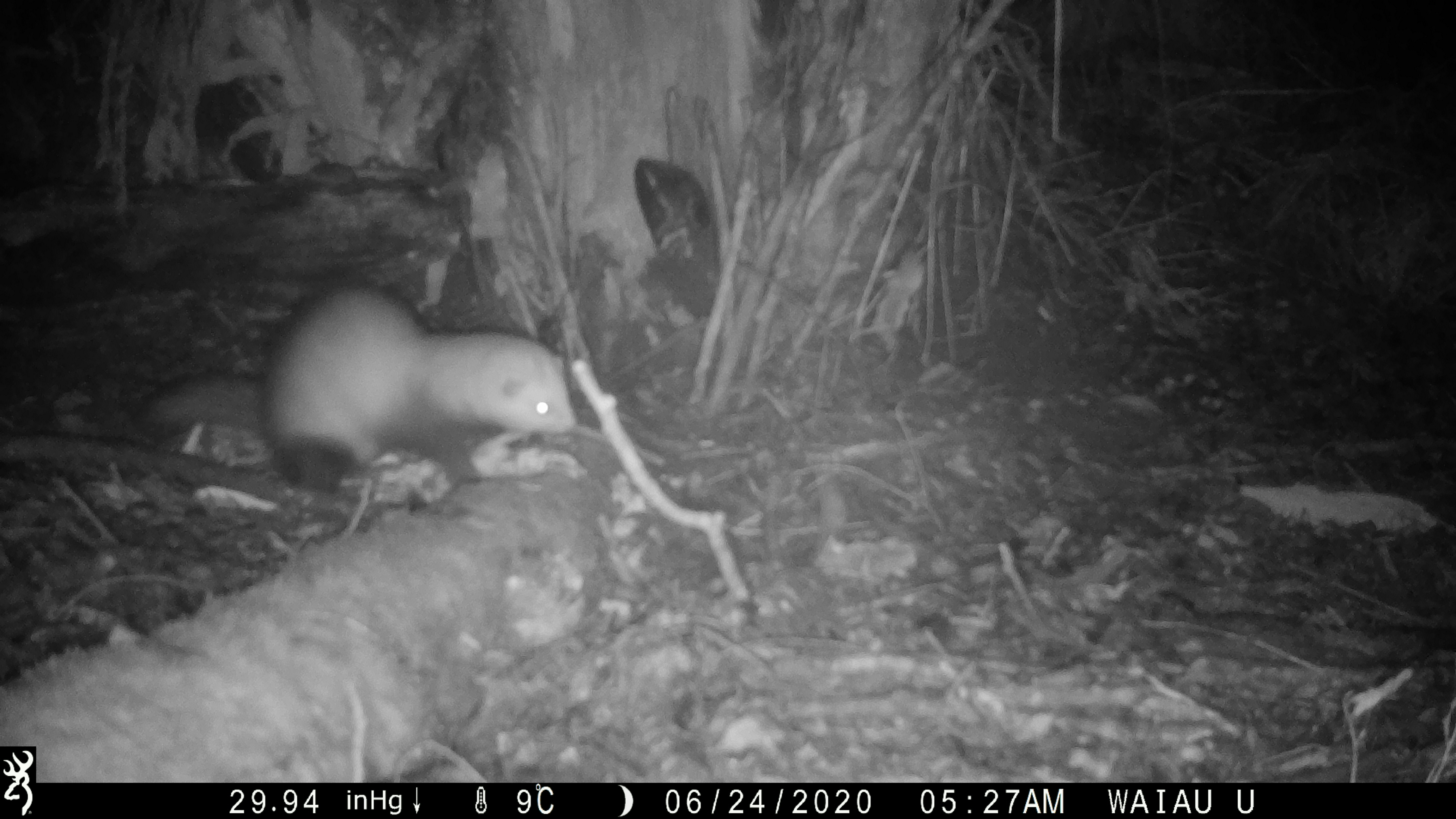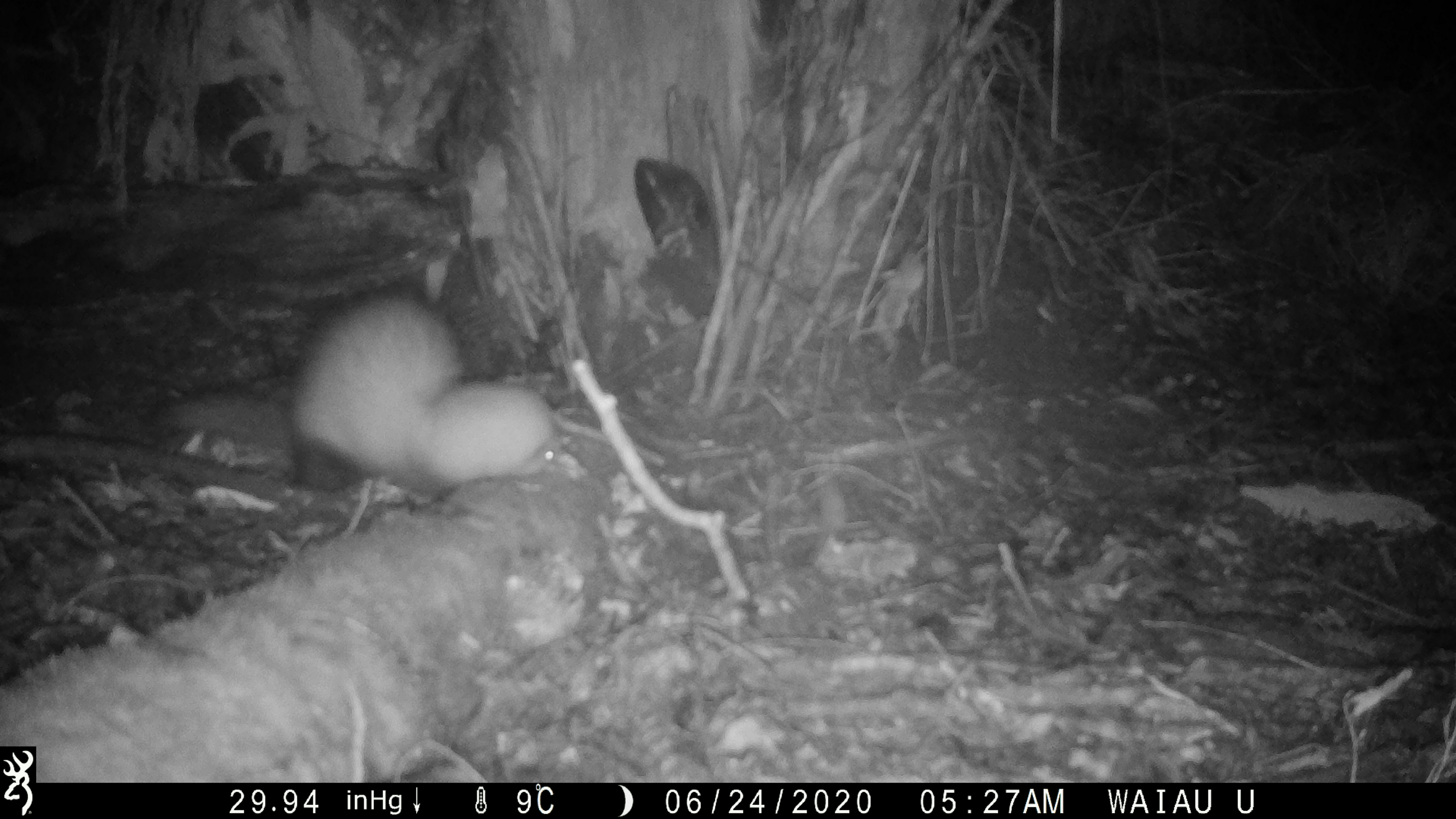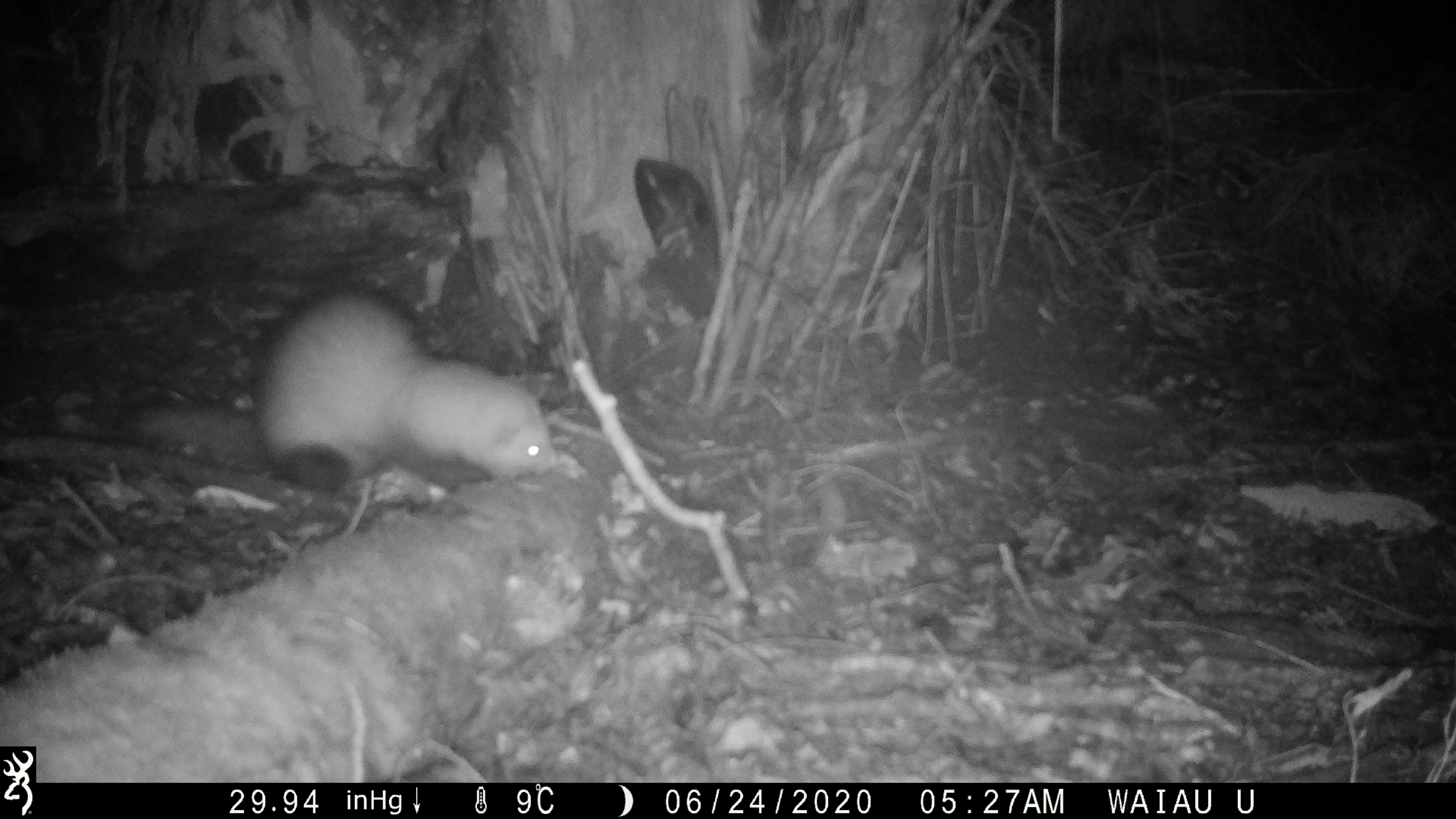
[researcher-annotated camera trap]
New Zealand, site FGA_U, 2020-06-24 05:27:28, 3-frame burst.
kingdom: Animalia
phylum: Chordata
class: Mammalia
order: Carnivora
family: Mustelidae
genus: Mustela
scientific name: Mustela furo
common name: ferret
Ferret (Mustela furo).